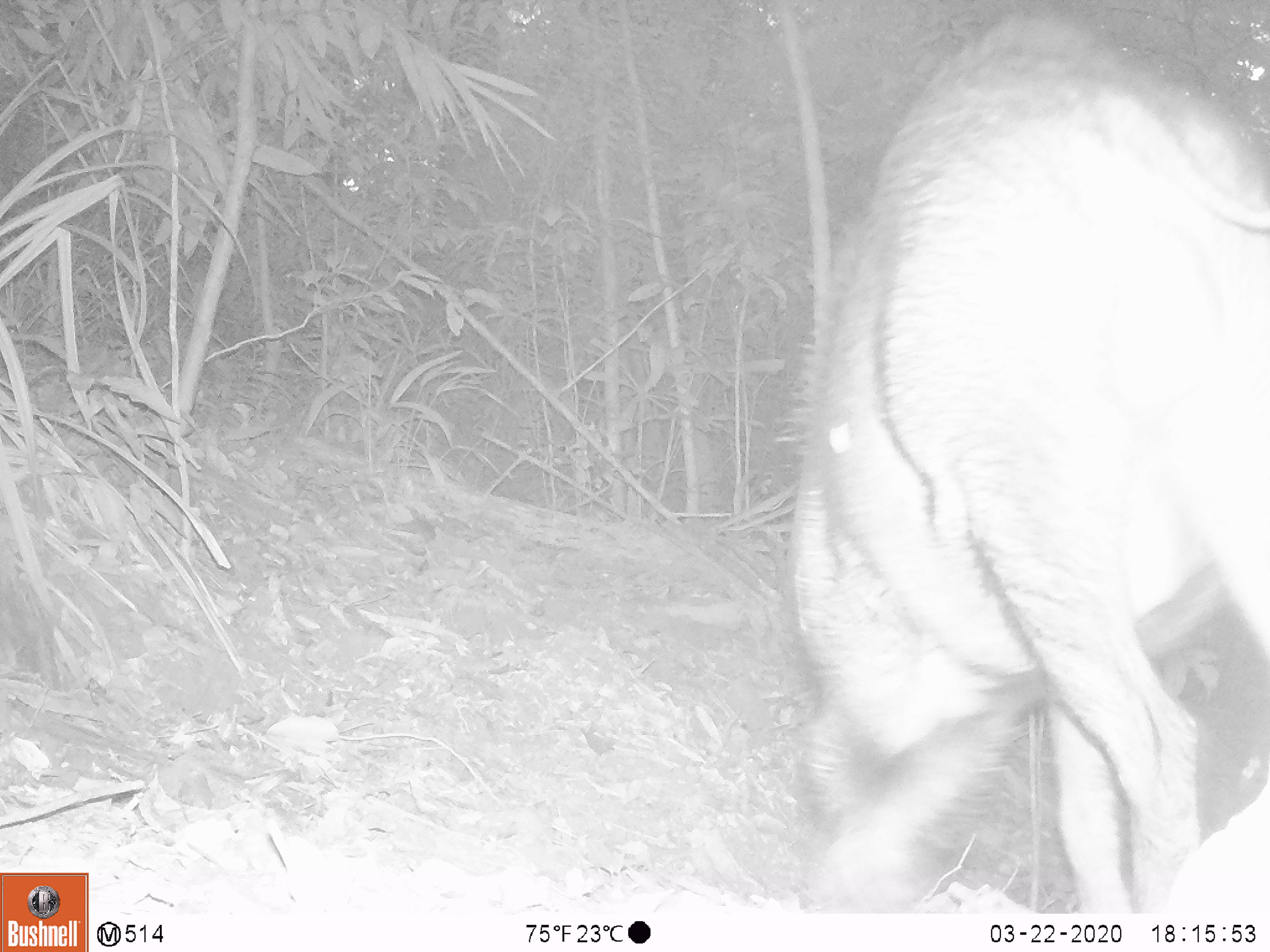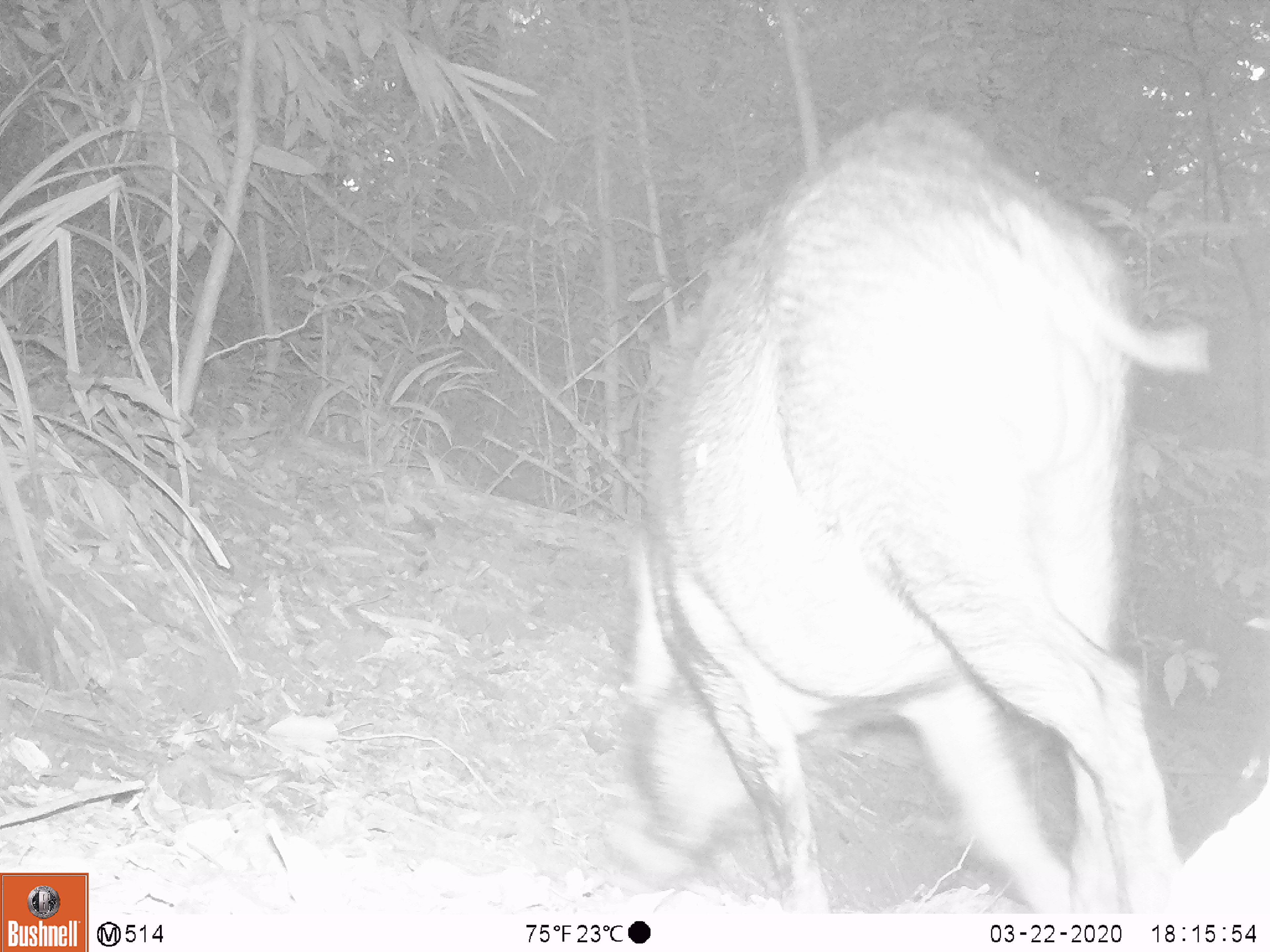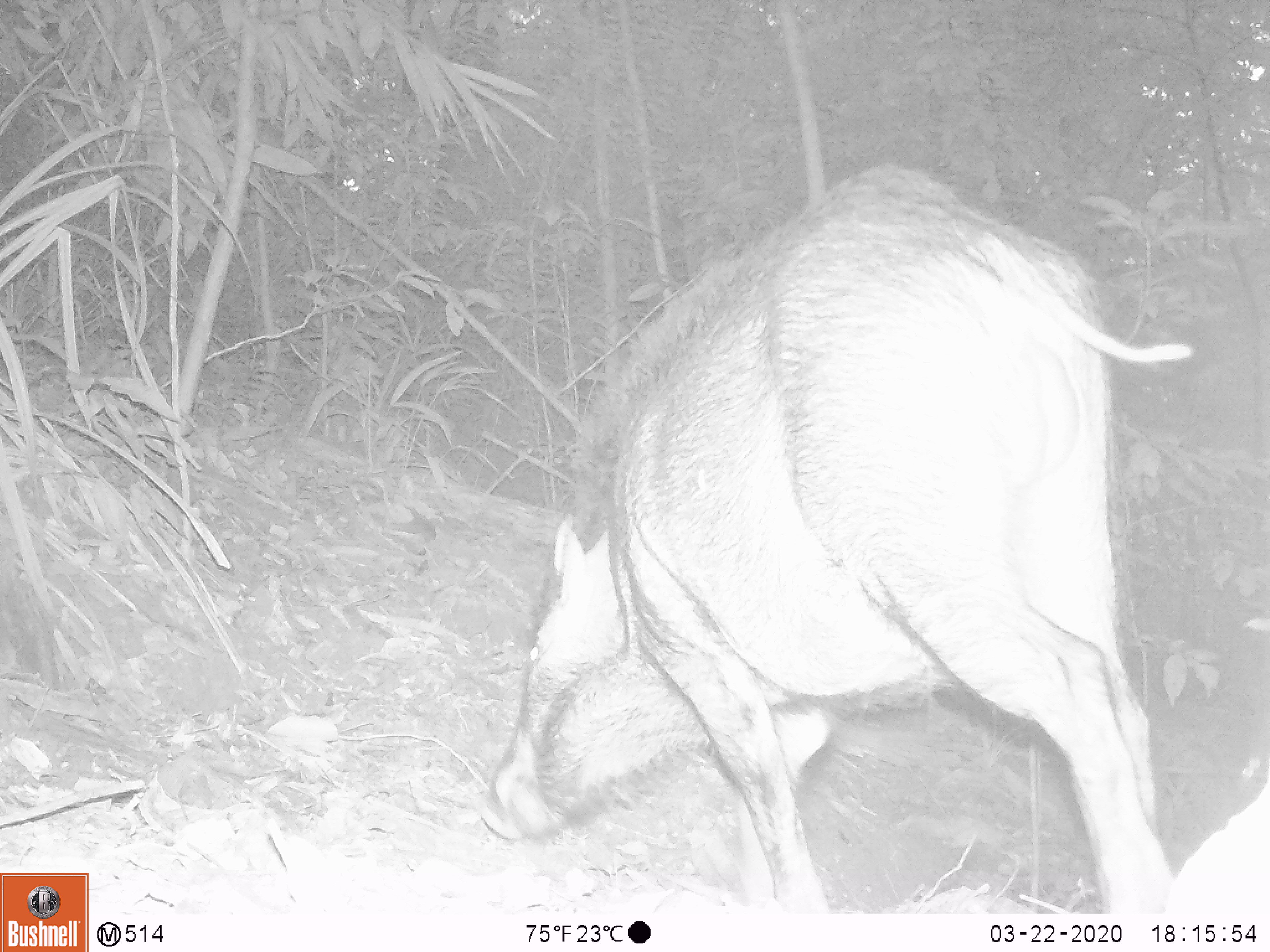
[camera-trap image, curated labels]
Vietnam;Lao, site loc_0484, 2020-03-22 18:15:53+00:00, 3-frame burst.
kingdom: Animalia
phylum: Chordata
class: Mammalia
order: Artiodactyla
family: Suidae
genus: Sus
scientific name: Sus scrofa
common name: eurasian wild pig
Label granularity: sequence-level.